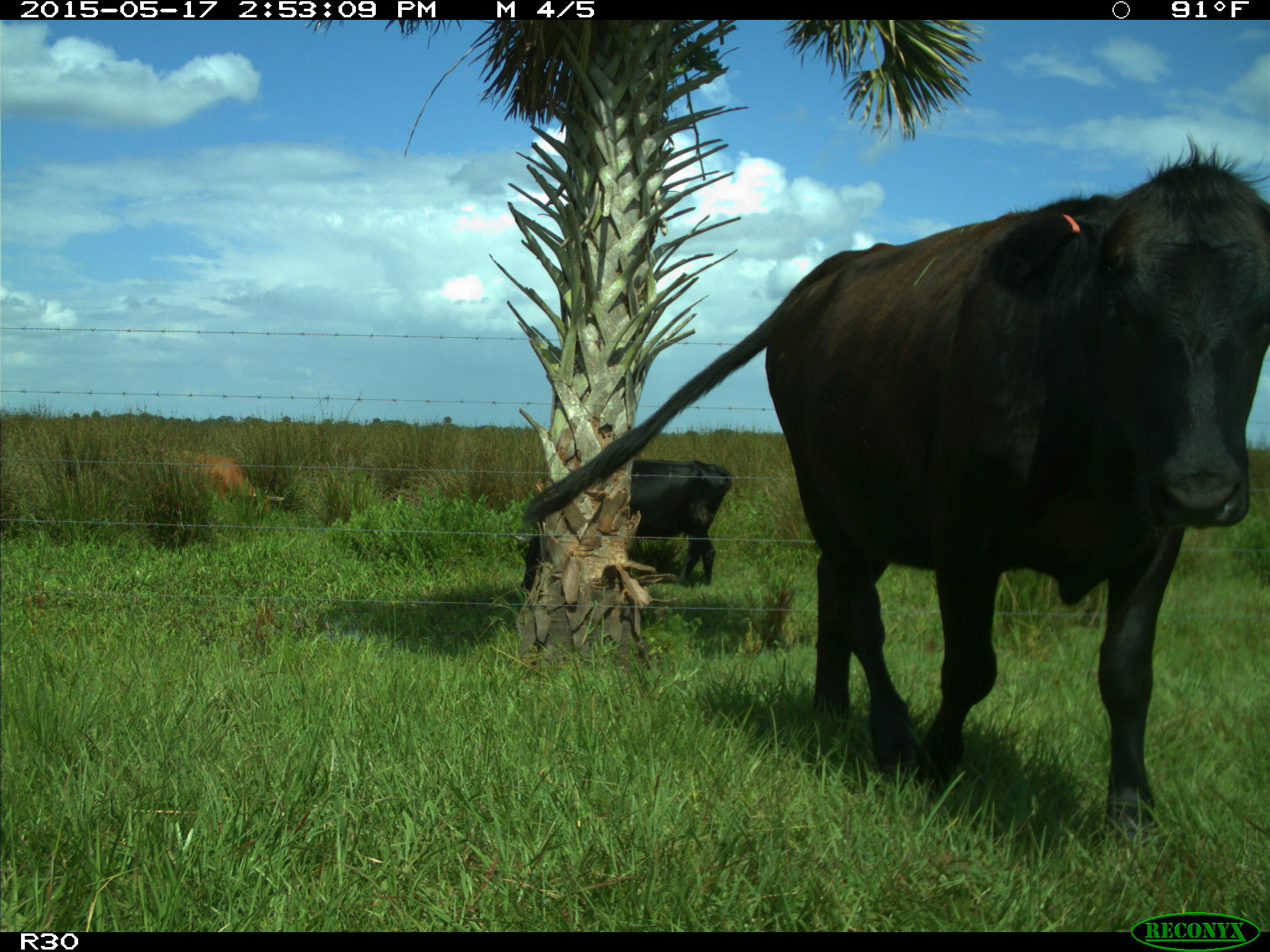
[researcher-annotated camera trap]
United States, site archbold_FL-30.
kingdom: Animalia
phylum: Chordata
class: Mammalia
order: Artiodactyla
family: Bovidae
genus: Bos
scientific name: Bos taurus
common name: domestic cow